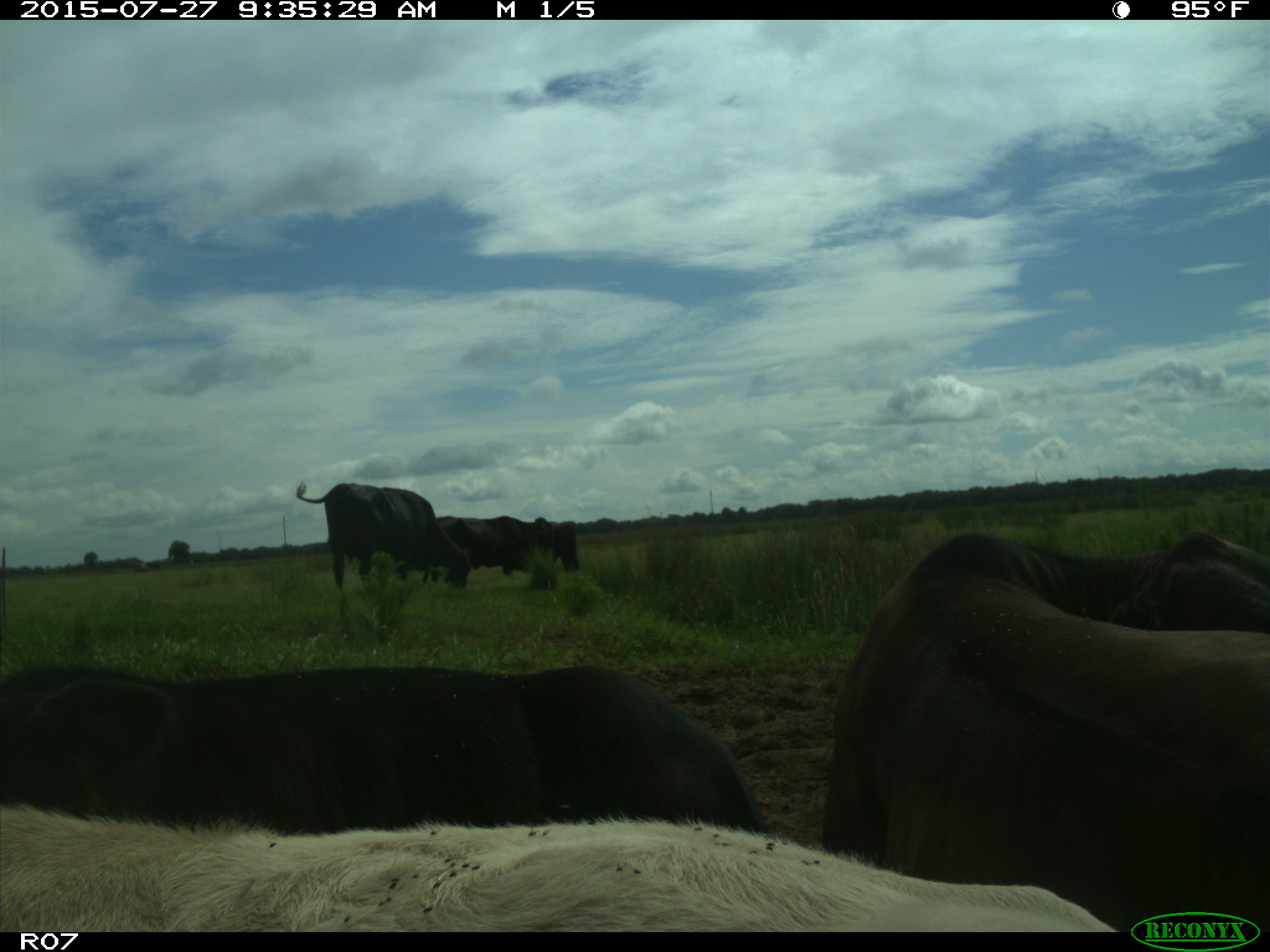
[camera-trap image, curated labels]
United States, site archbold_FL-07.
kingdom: Animalia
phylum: Chordata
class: Mammalia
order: Artiodactyla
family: Bovidae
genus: Bos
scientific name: Bos taurus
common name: domestic cow